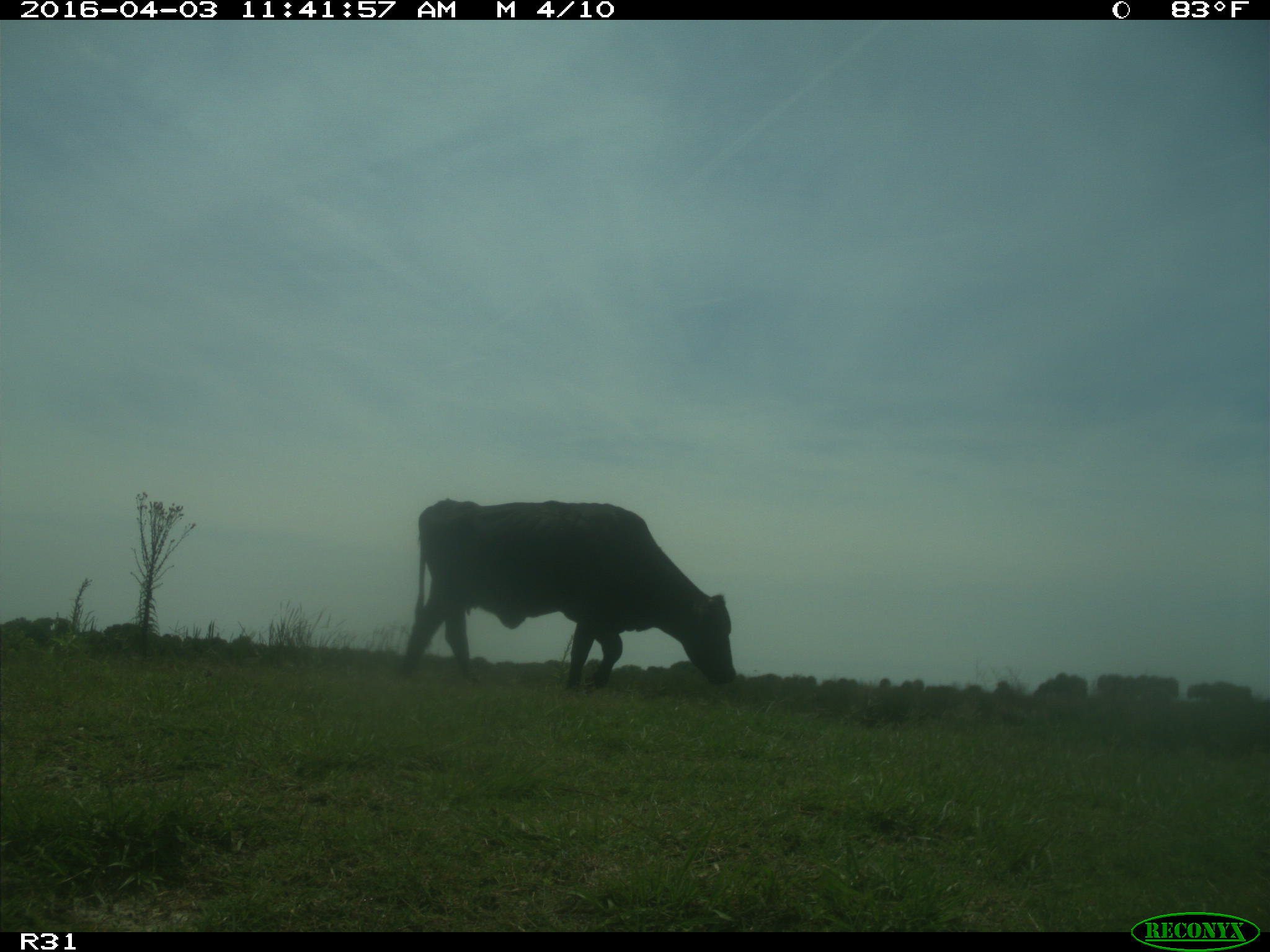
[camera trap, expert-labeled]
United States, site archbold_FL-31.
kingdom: Animalia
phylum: Chordata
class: Mammalia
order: Artiodactyla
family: Bovidae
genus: Bos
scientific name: Bos taurus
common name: domestic cow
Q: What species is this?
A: Bos taurus (domestic cow).